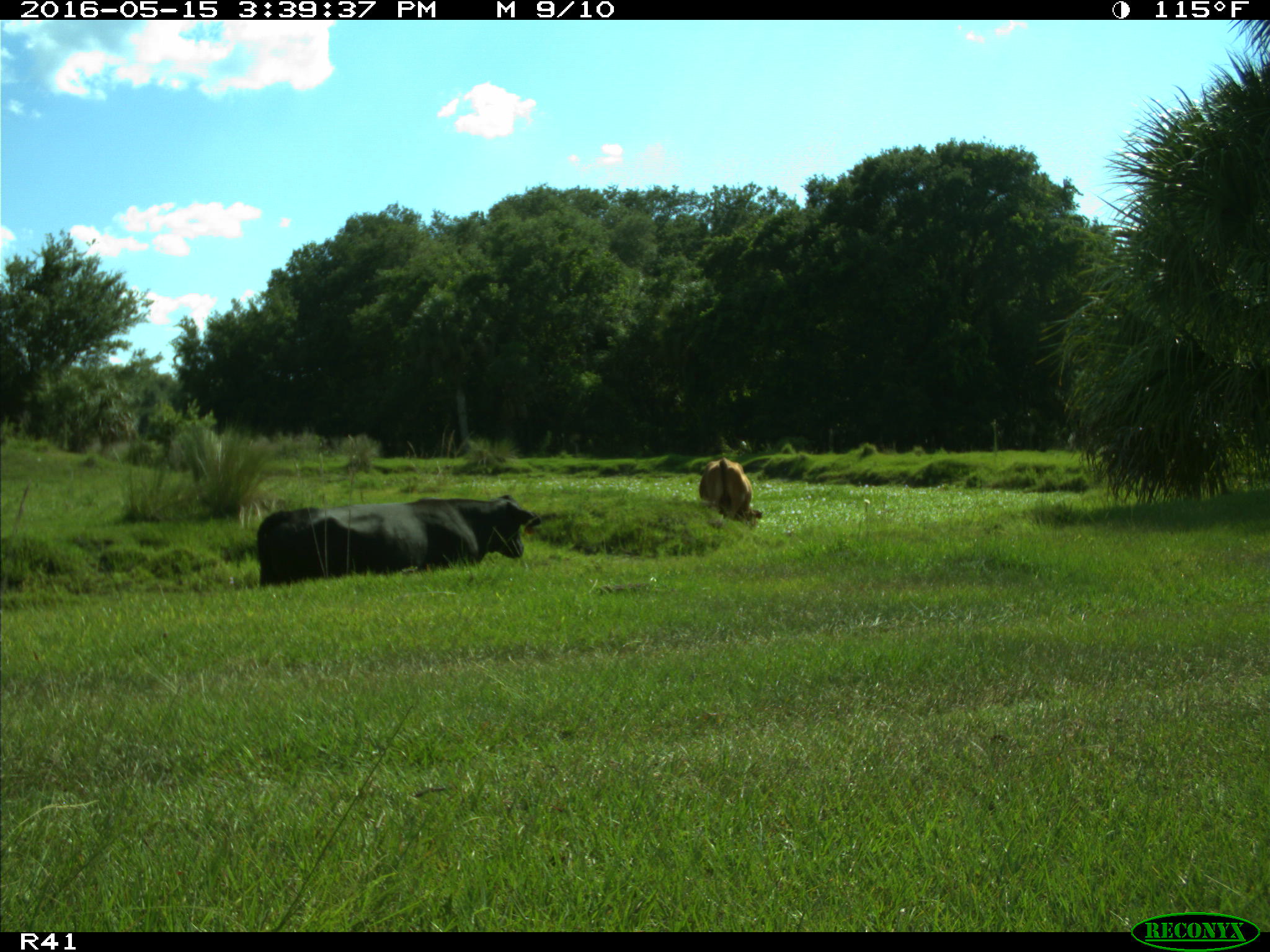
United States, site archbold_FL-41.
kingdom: Animalia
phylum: Chordata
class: Mammalia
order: Artiodactyla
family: Bovidae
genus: Bos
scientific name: Bos taurus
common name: domestic cow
Bos taurus (domestic cow).